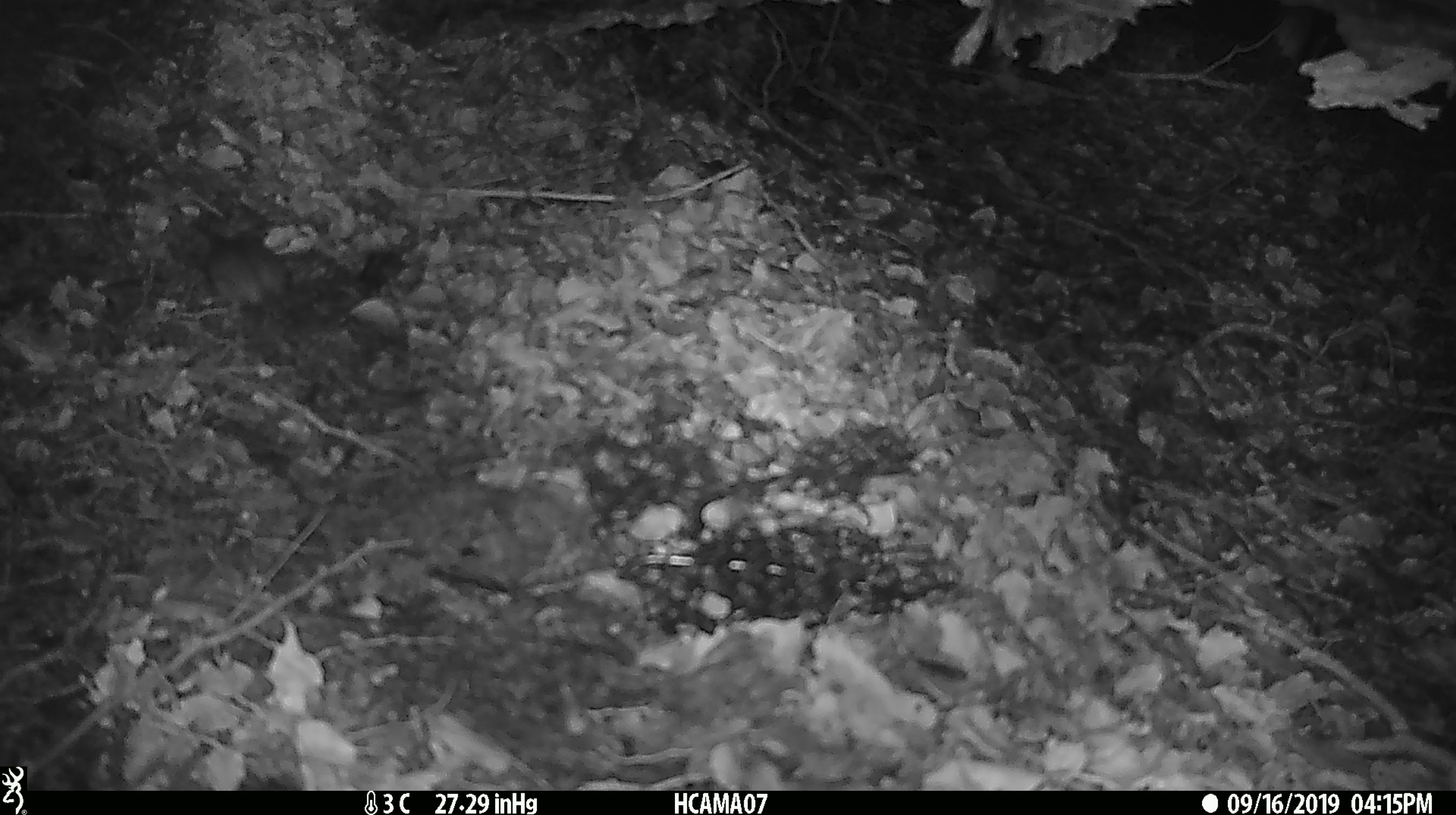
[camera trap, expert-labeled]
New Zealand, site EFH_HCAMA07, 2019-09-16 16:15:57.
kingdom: Animalia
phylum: Chordata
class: Mammalia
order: Rodentia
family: Muridae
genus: Mus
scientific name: Mus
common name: mouse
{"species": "mouse (Mus)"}